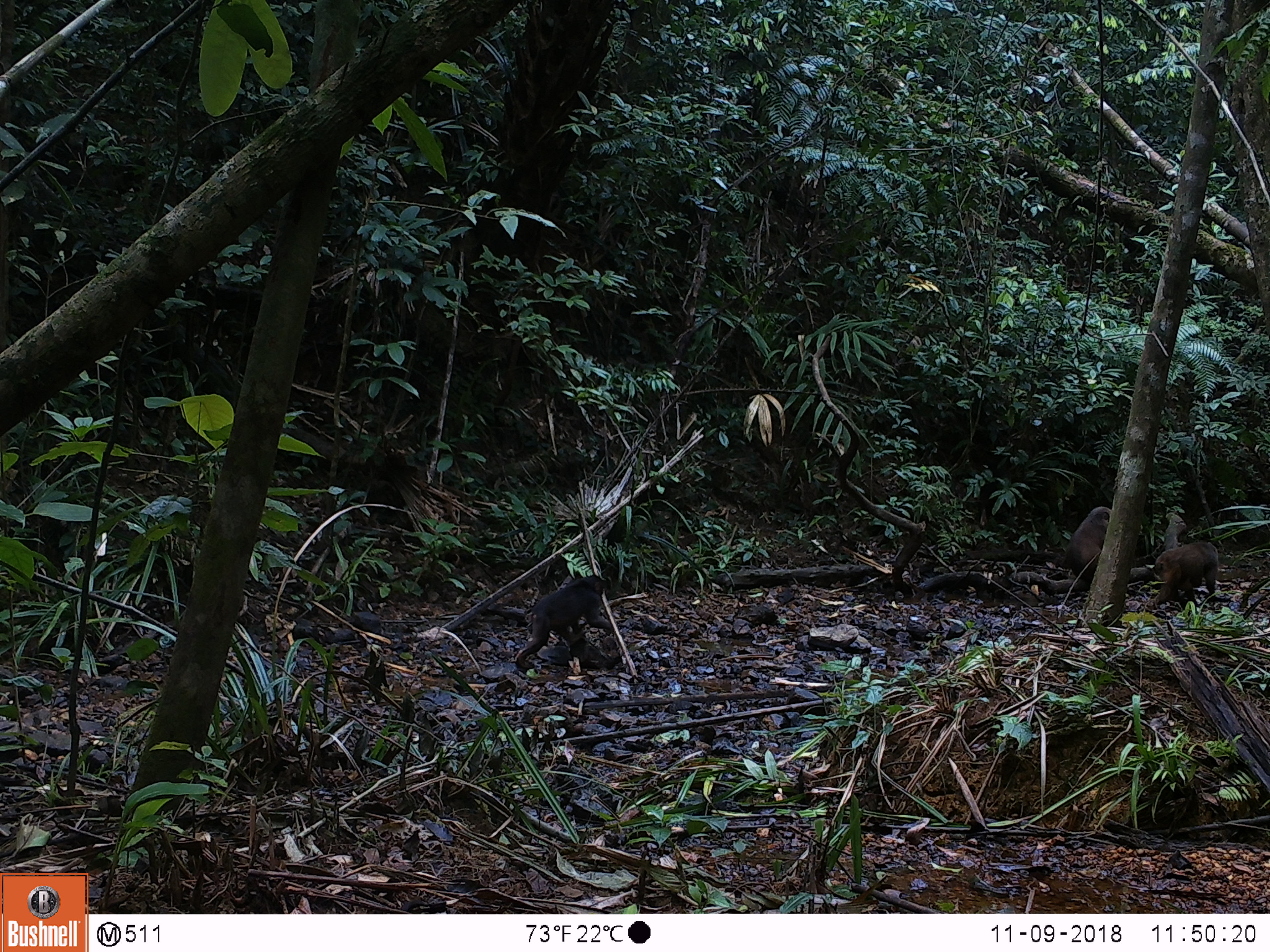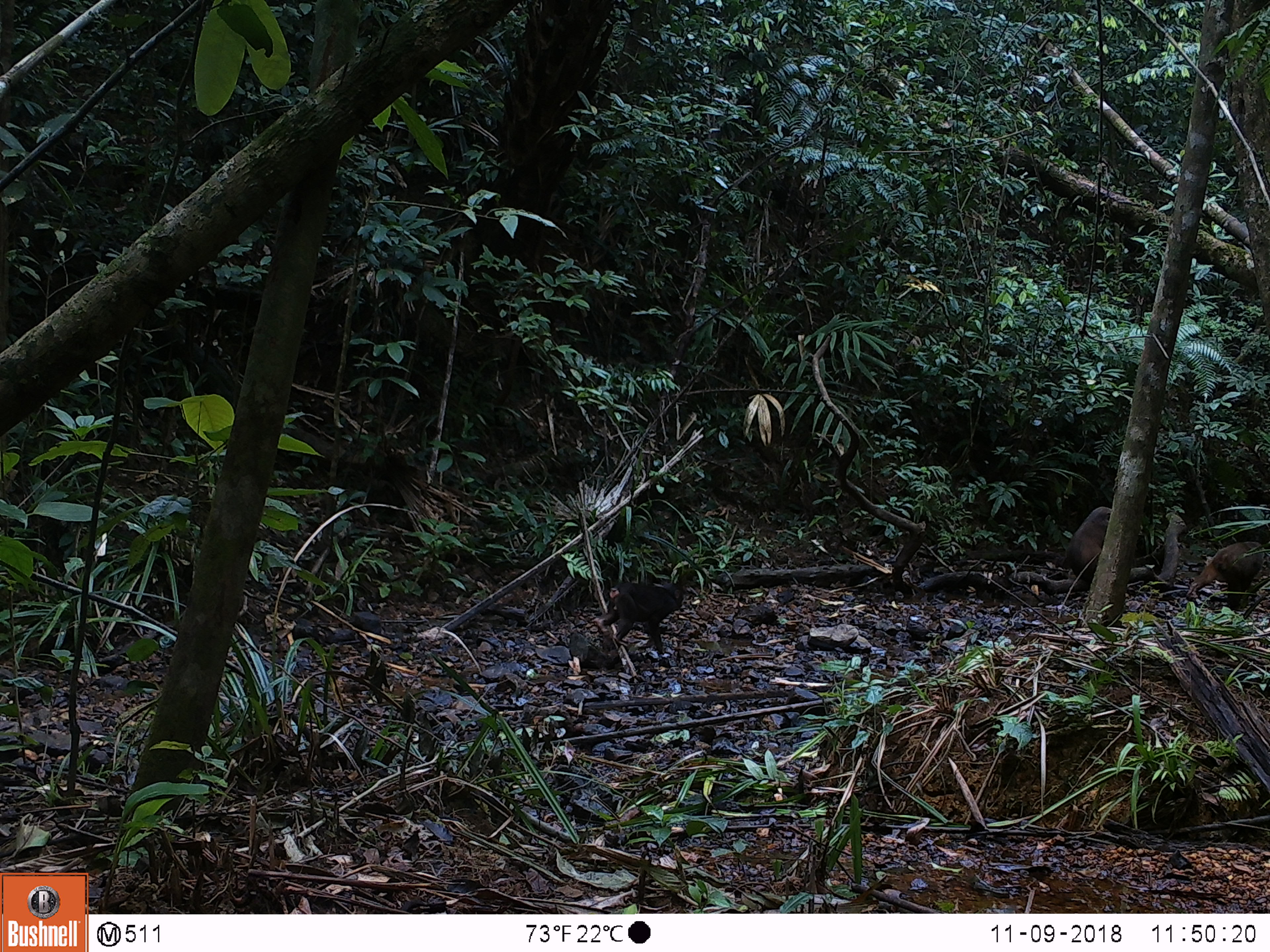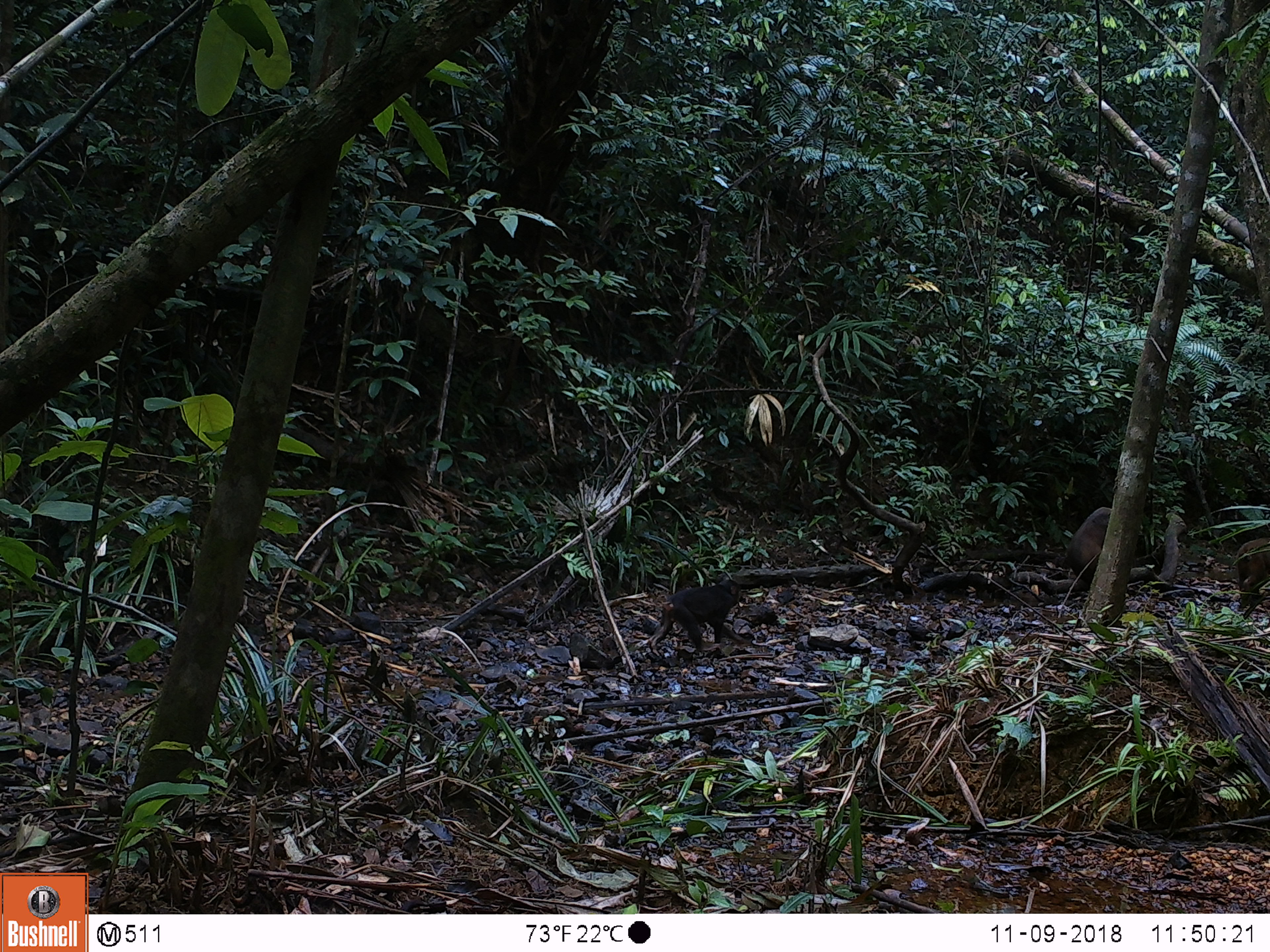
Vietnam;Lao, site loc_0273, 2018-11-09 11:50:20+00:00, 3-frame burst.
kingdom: Animalia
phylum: Chordata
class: Mammalia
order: Primates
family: Cercopithecidae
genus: Macaca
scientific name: Macaca arctoides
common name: stump-tailed macaque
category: stump tailed macaque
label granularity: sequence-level